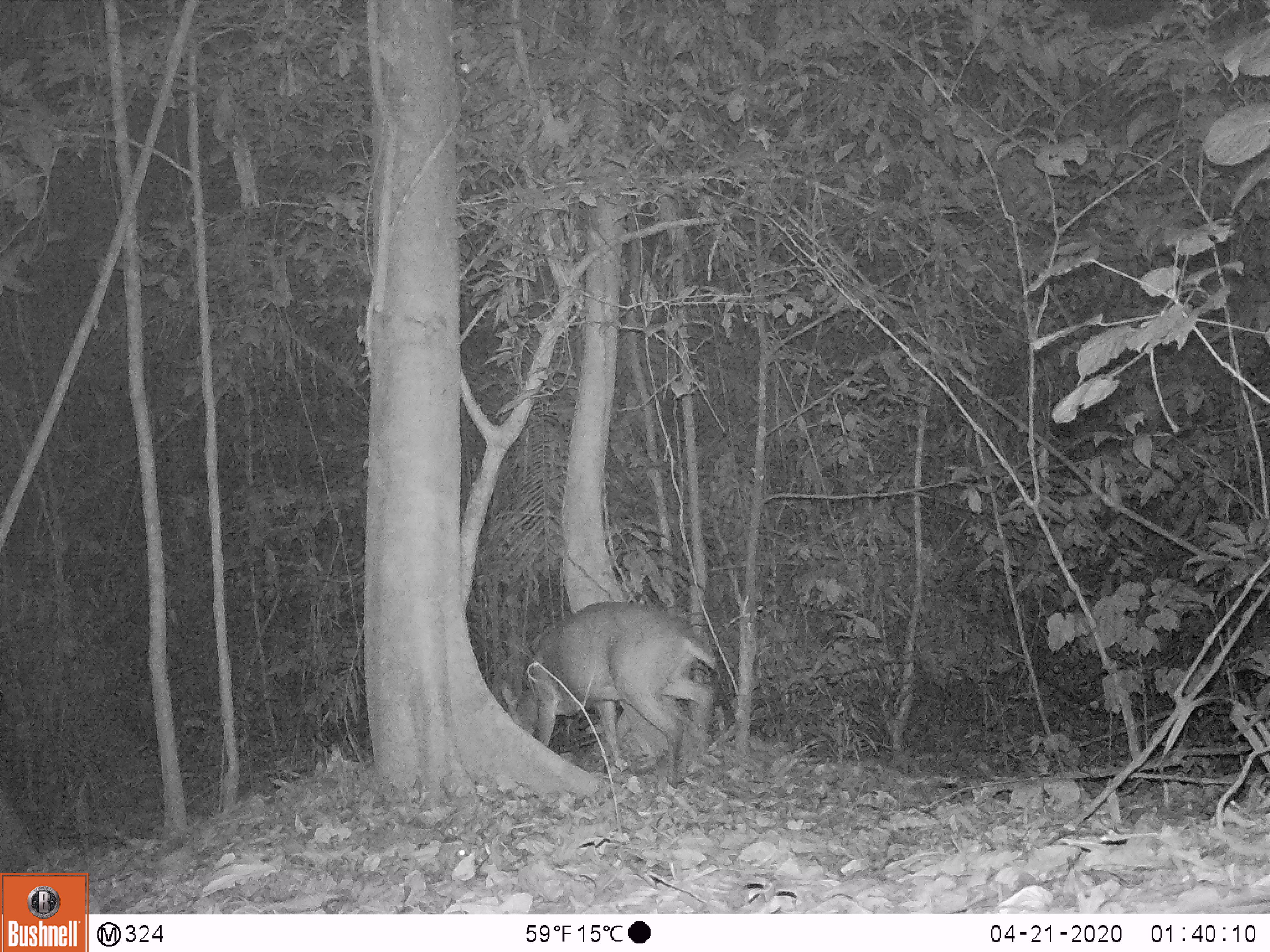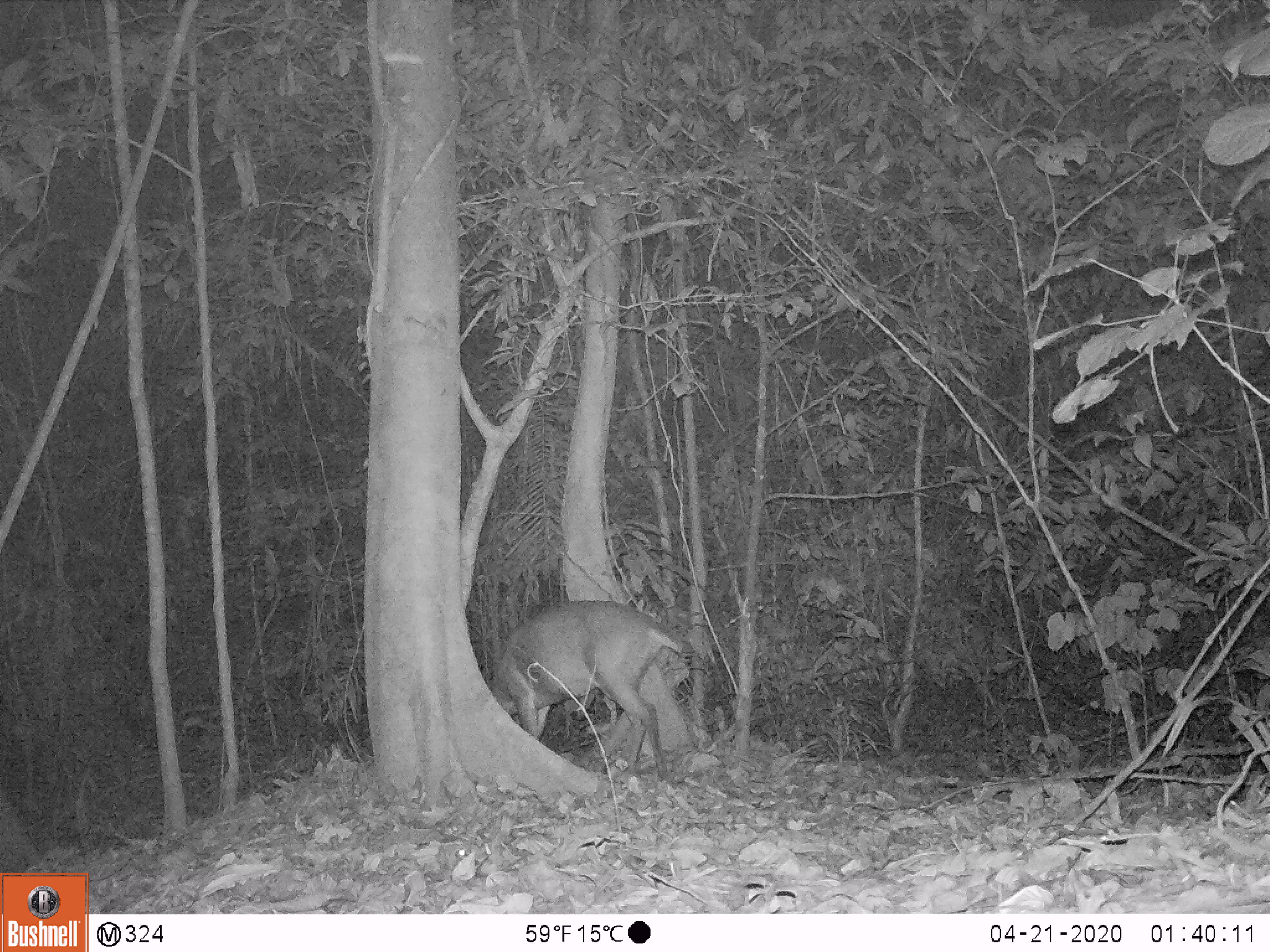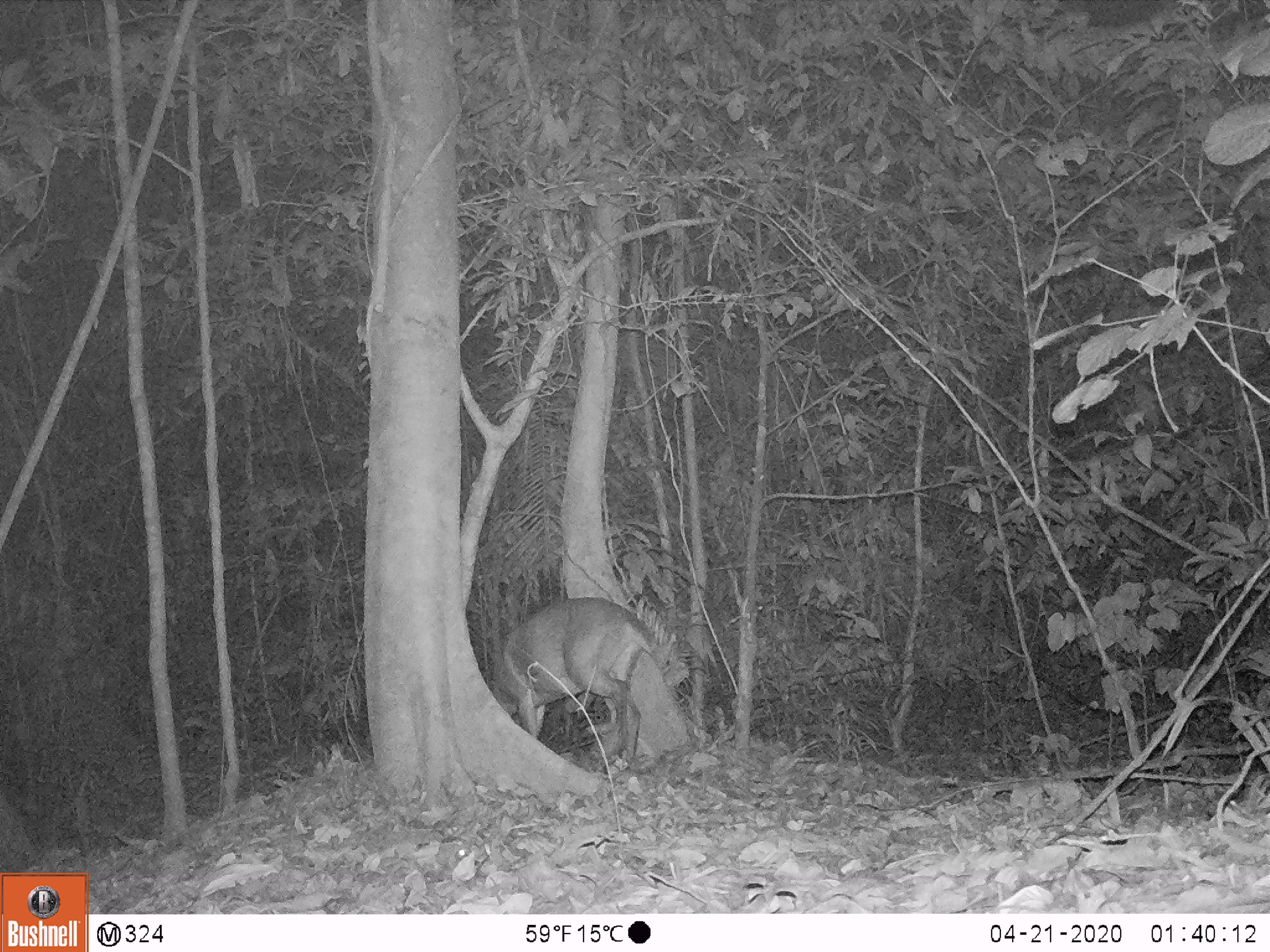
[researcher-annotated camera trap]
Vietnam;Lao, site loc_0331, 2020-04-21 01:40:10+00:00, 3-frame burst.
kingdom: Animalia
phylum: Chordata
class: Mammalia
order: Artiodactyla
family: Cervidae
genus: Muntiacus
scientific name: Muntiacus vuquangensis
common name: large-antlered muntjac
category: large antlered muntjac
Large antlered muntjac (large-antlered muntjac) (Muntiacus vuquangensis). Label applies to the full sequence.